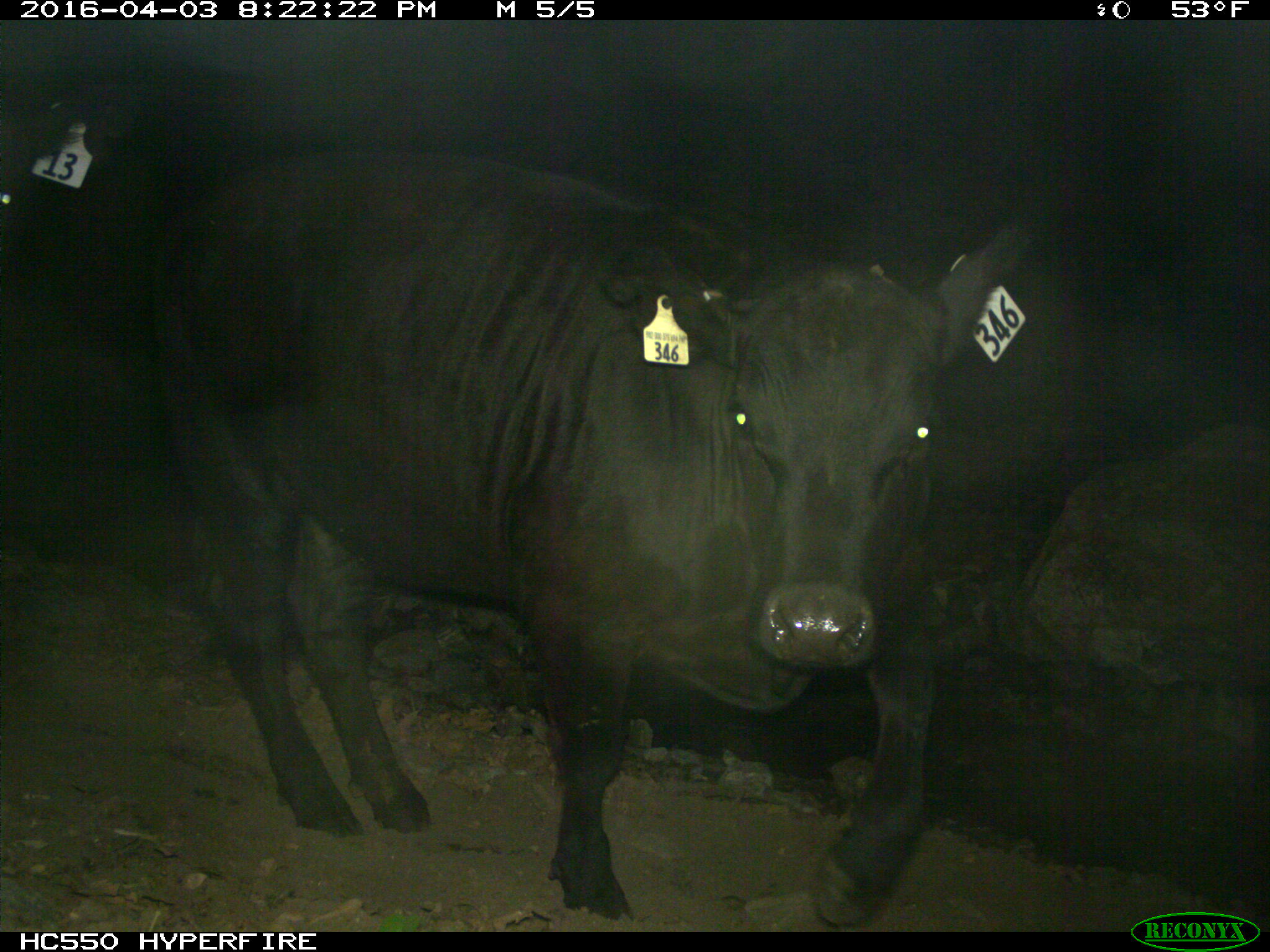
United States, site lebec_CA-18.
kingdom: Animalia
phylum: Chordata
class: Mammalia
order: Artiodactyla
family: Bovidae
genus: Bos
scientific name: Bos taurus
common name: domestic cow